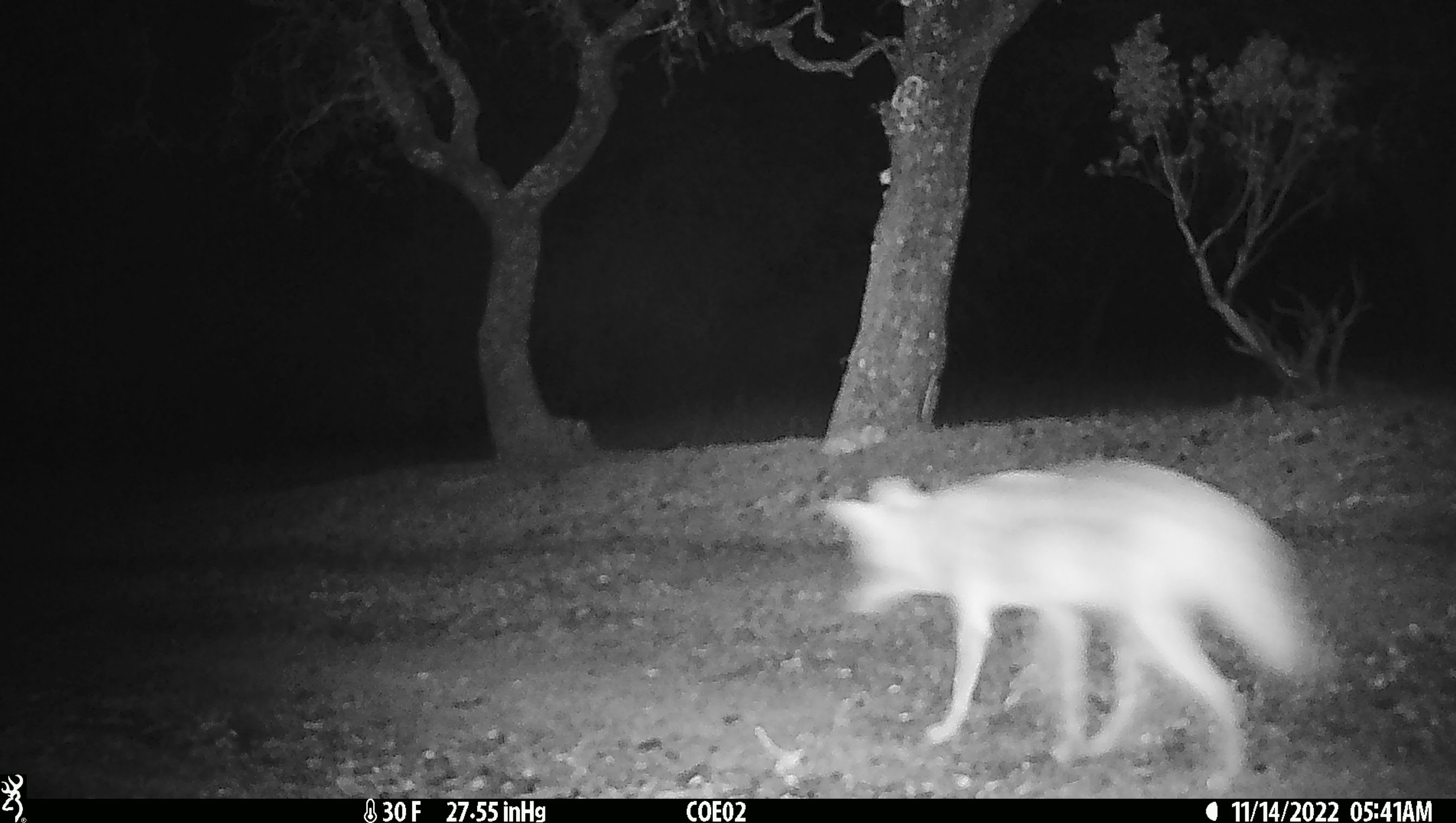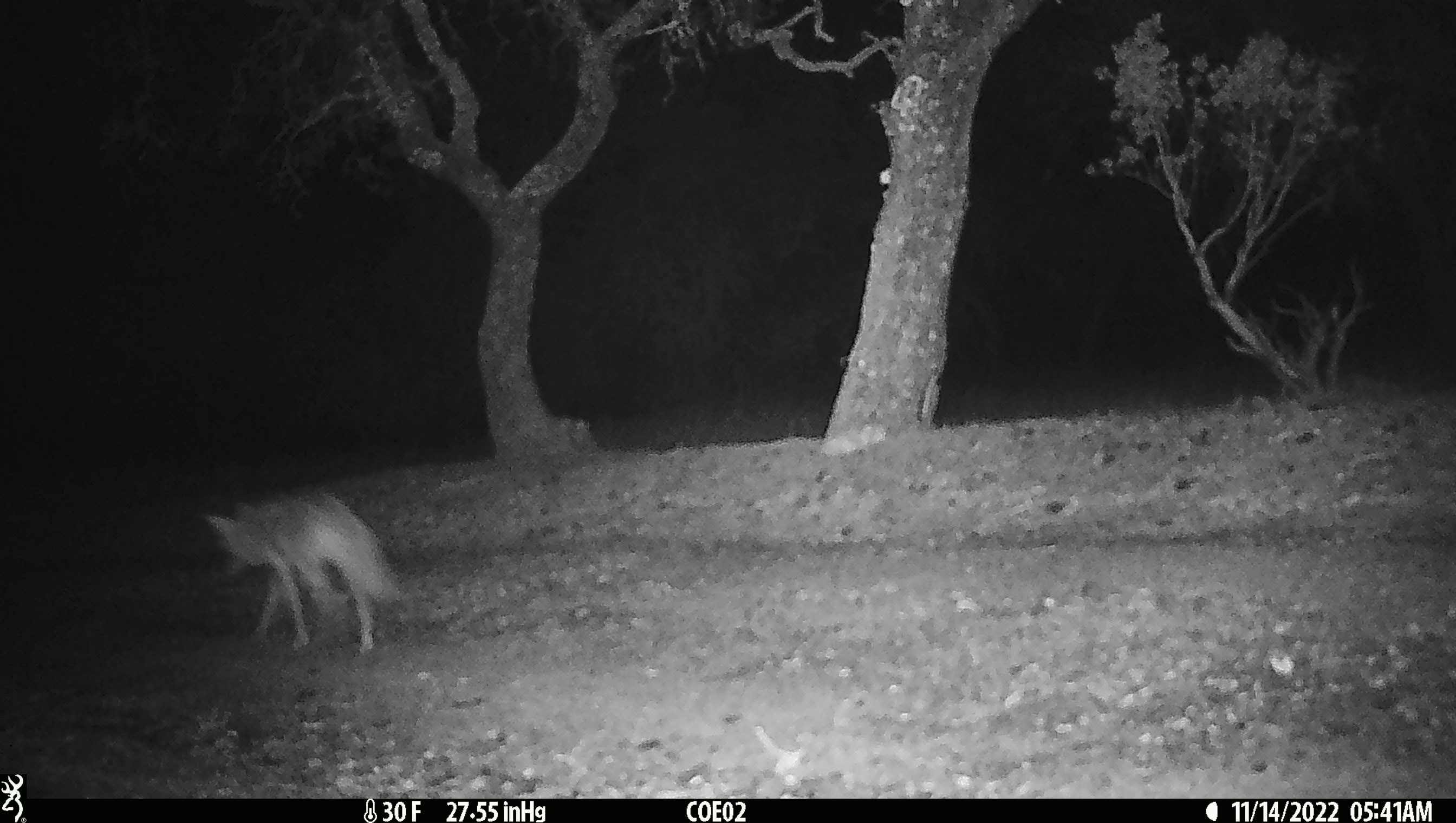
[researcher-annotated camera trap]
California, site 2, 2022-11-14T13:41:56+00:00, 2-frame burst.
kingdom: Animalia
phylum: Chordata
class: Mammalia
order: Carnivora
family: Canidae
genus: Canis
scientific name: Canis latrans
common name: coyote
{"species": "coyote (Canis latrans)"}